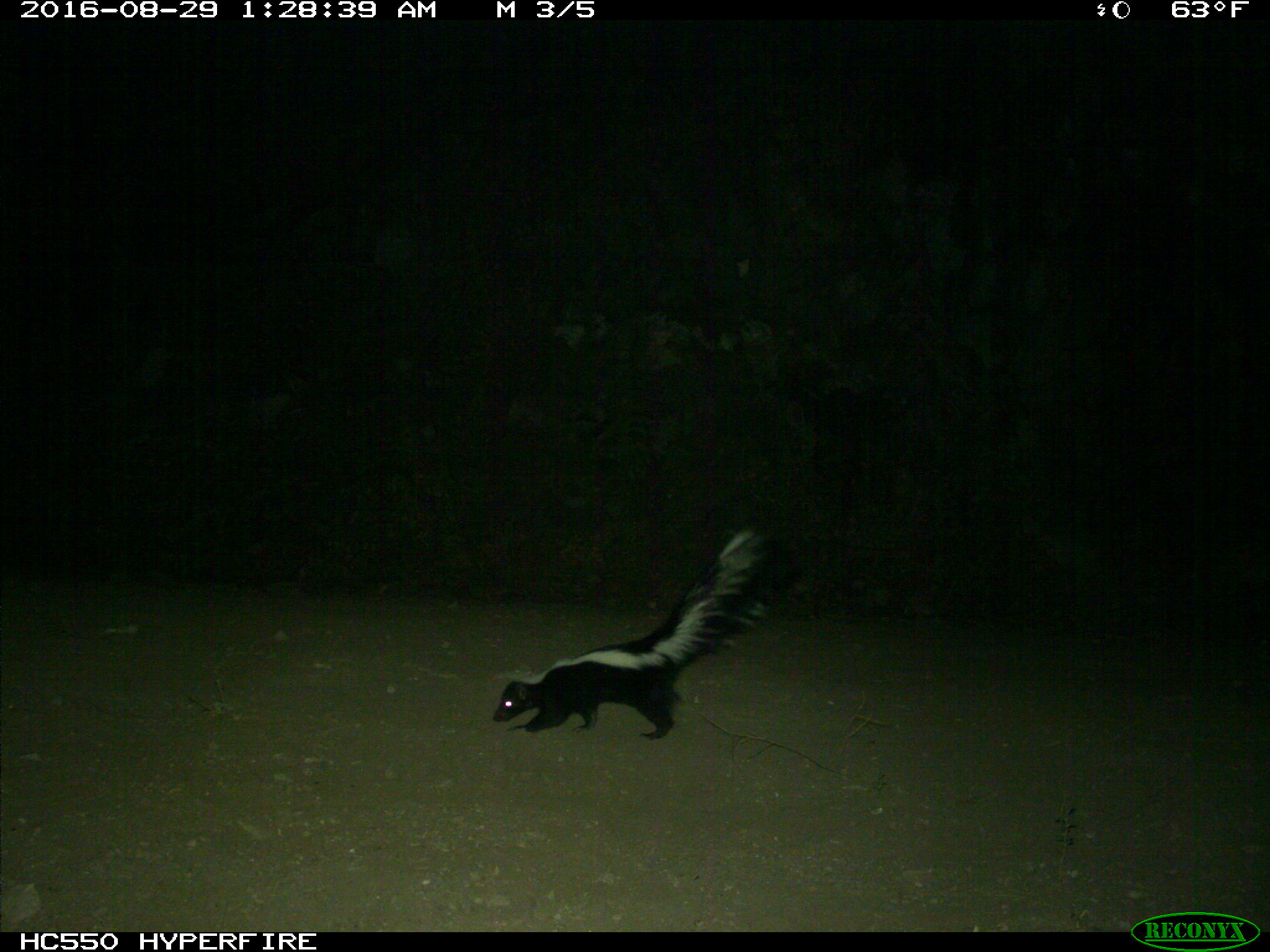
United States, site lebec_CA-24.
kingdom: Animalia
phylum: Chordata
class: Mammalia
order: Carnivora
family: Mephitidae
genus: Mephitis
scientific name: Mephitis mephitis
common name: striped skunk